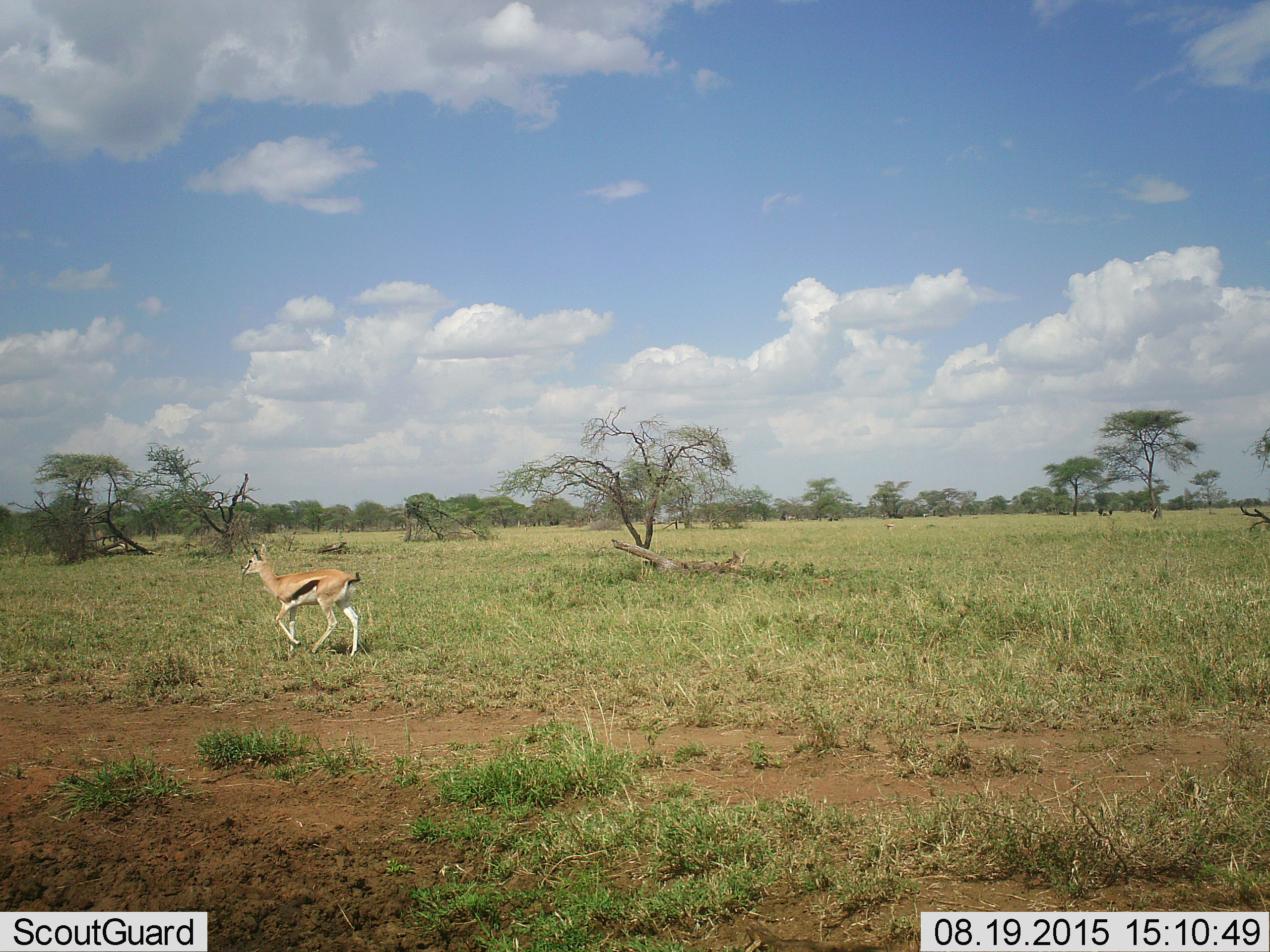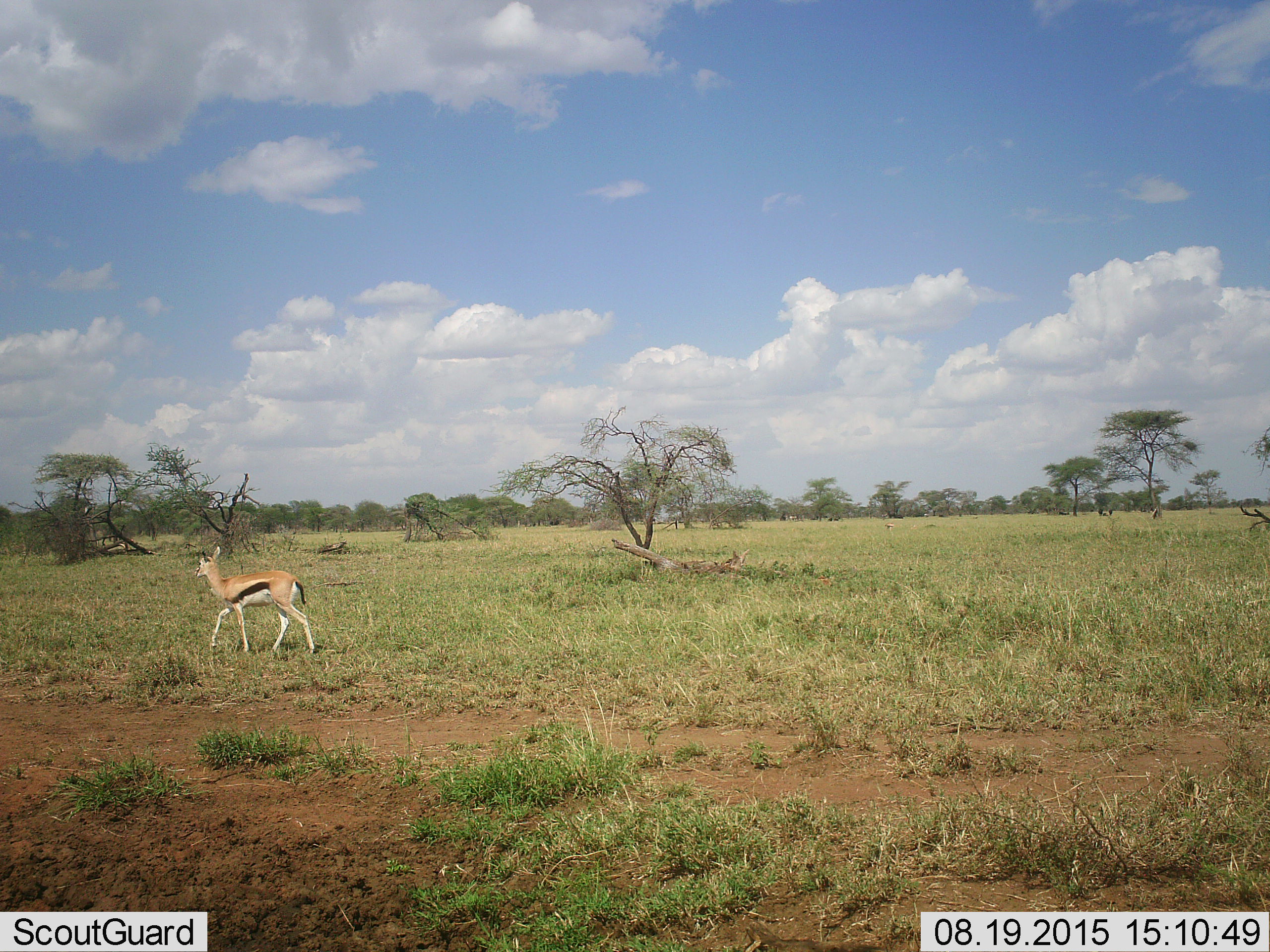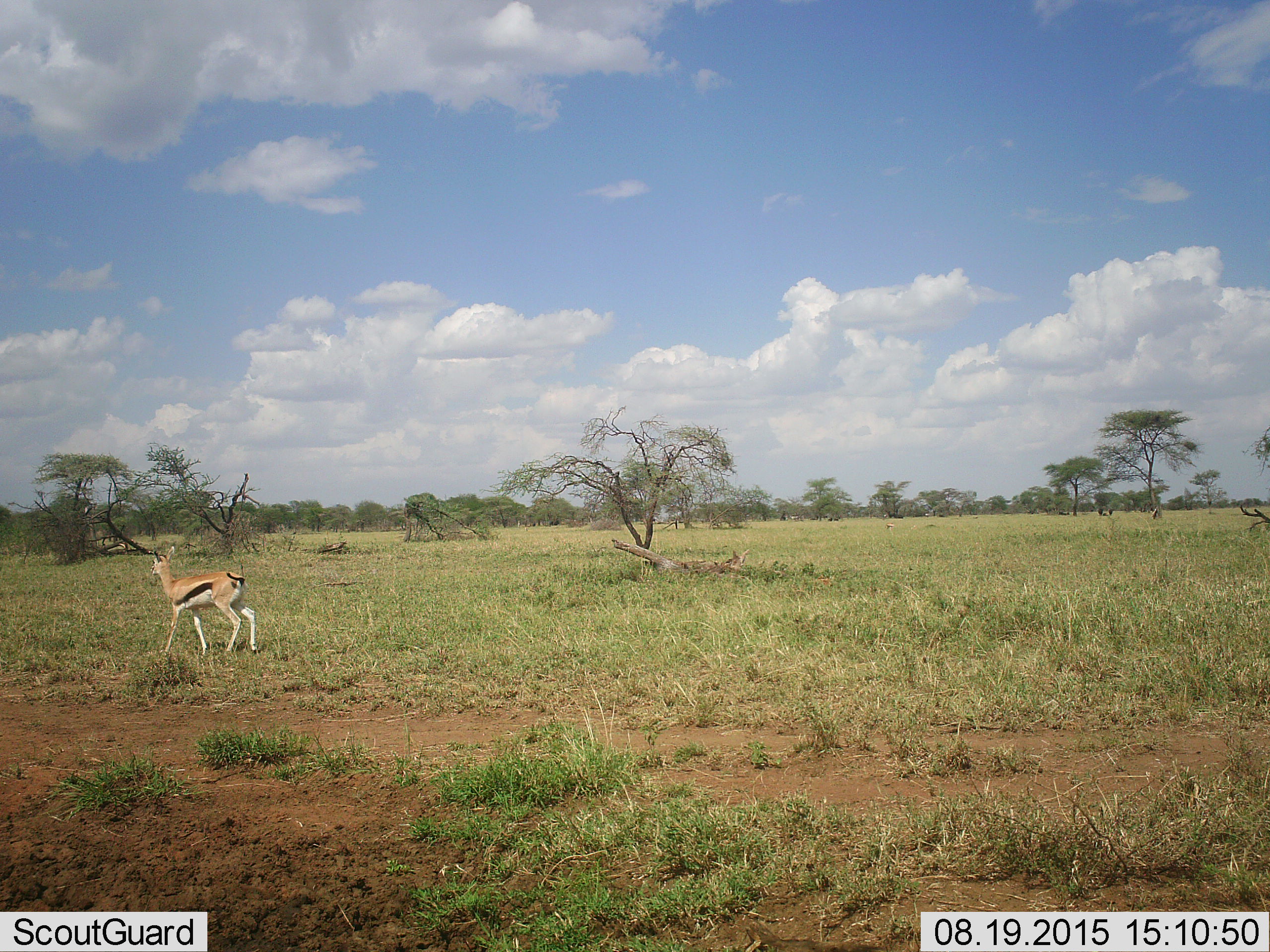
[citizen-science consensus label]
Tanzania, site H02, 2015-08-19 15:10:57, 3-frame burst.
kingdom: Animalia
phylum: Chordata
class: Mammalia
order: Artiodactyla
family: Bovidae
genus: Eudorcas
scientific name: Eudorcas thomsonii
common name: thomson's gazelle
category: gazellethomsons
Gazellethomsons (thomson's gazelle) (Eudorcas thomsonii), count 1. Behavior (volunteer vote fractions): standing 22%, resting 0%, moving 89%, interacting 0%. Young present (vote fraction): 0%. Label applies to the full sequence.